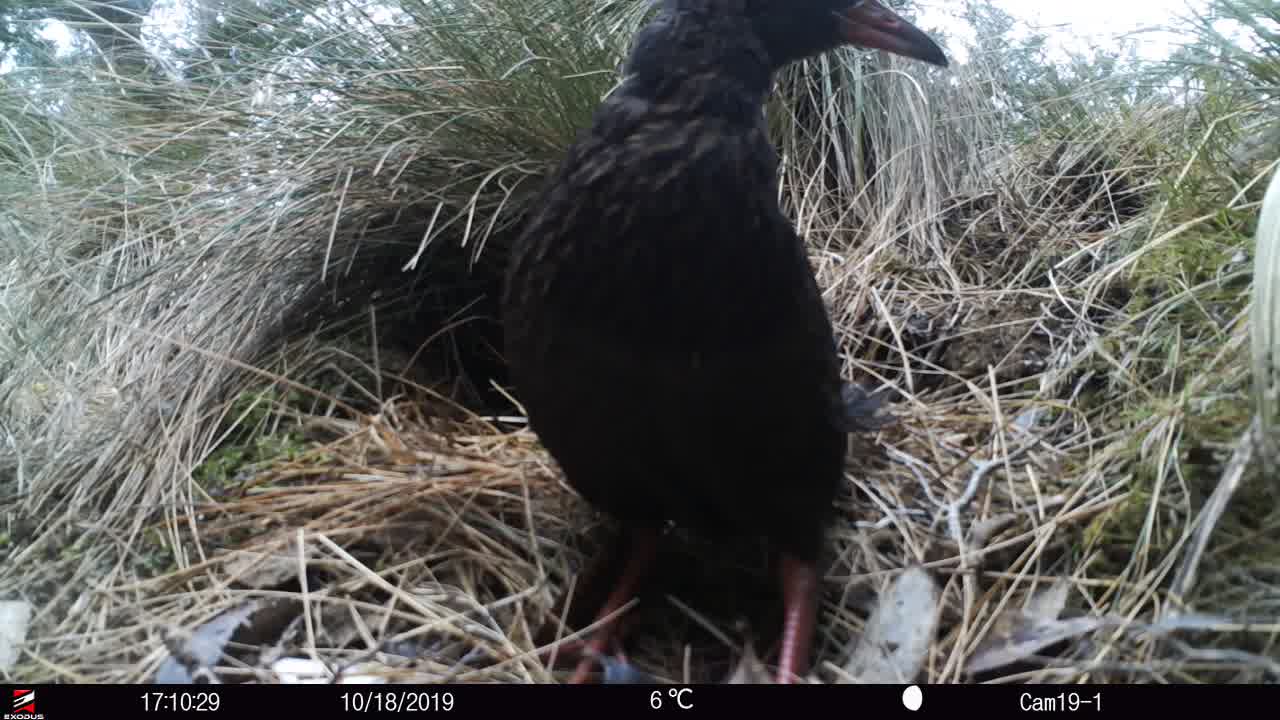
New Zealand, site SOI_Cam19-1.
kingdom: Animalia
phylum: Chordata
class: Aves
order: Gruiformes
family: Rallidae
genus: Gallirallus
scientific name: Gallirallus australis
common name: weka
Weka (Gallirallus australis).